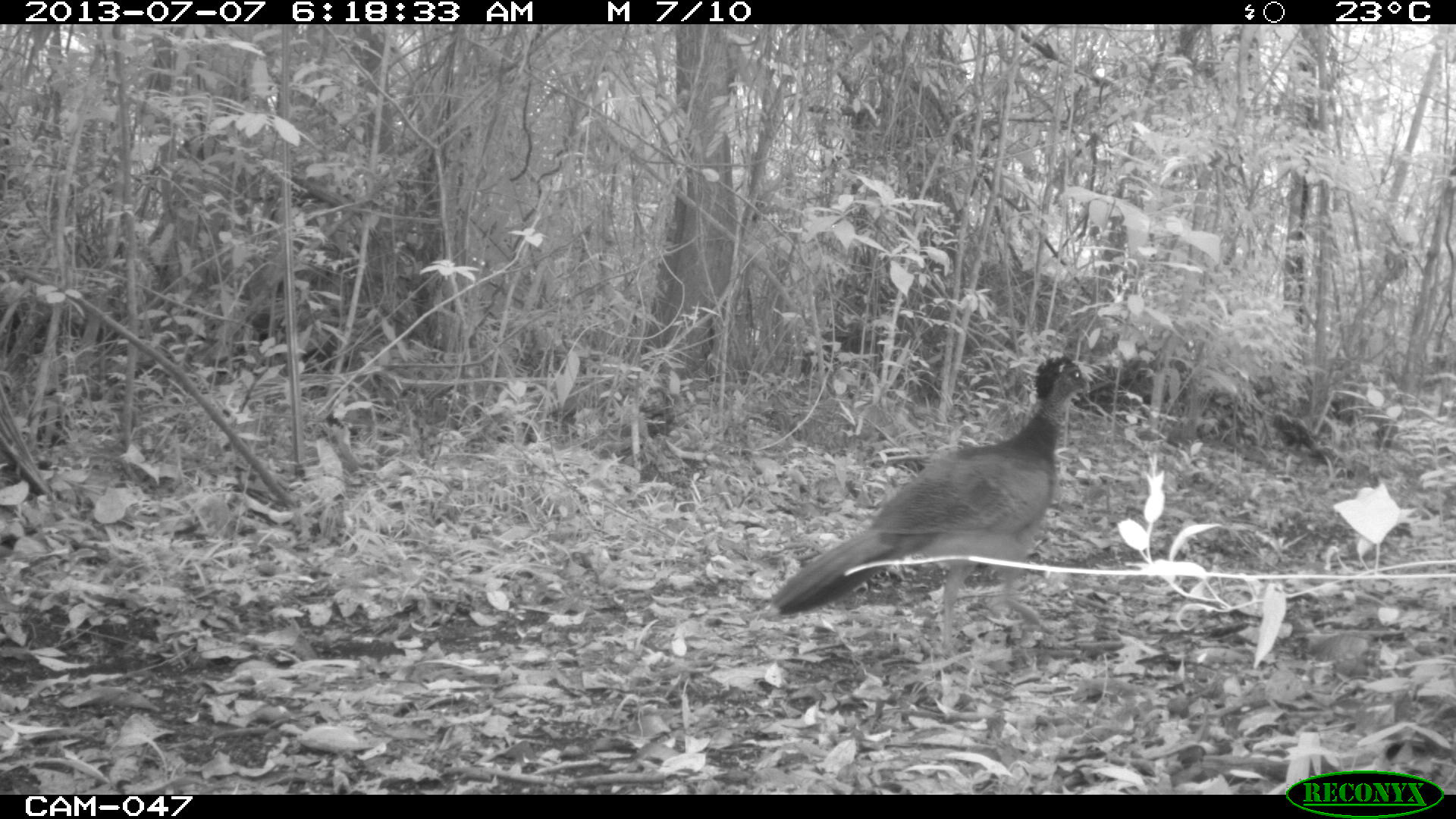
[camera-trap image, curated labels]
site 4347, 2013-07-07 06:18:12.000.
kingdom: Animalia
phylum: Chordata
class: Aves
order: Galliformes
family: Cracidae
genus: Crax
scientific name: Crax rubra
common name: great curassow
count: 1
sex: female